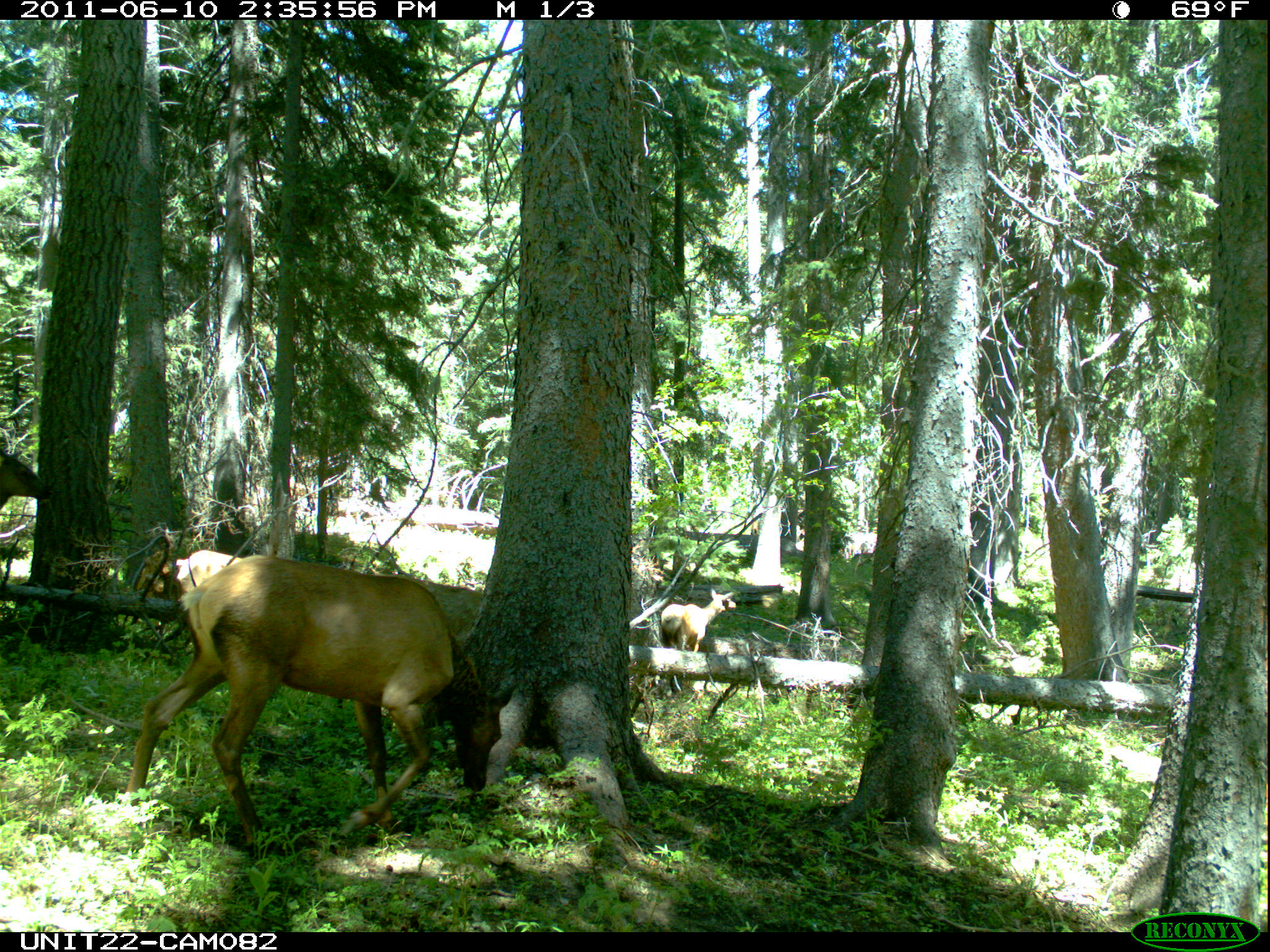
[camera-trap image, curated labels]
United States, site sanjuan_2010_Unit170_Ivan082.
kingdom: Animalia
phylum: Chordata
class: Mammalia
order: Artiodactyla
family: Cervidae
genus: Cervus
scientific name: Cervus elaphus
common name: red deer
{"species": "Cervus elaphus (red deer)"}